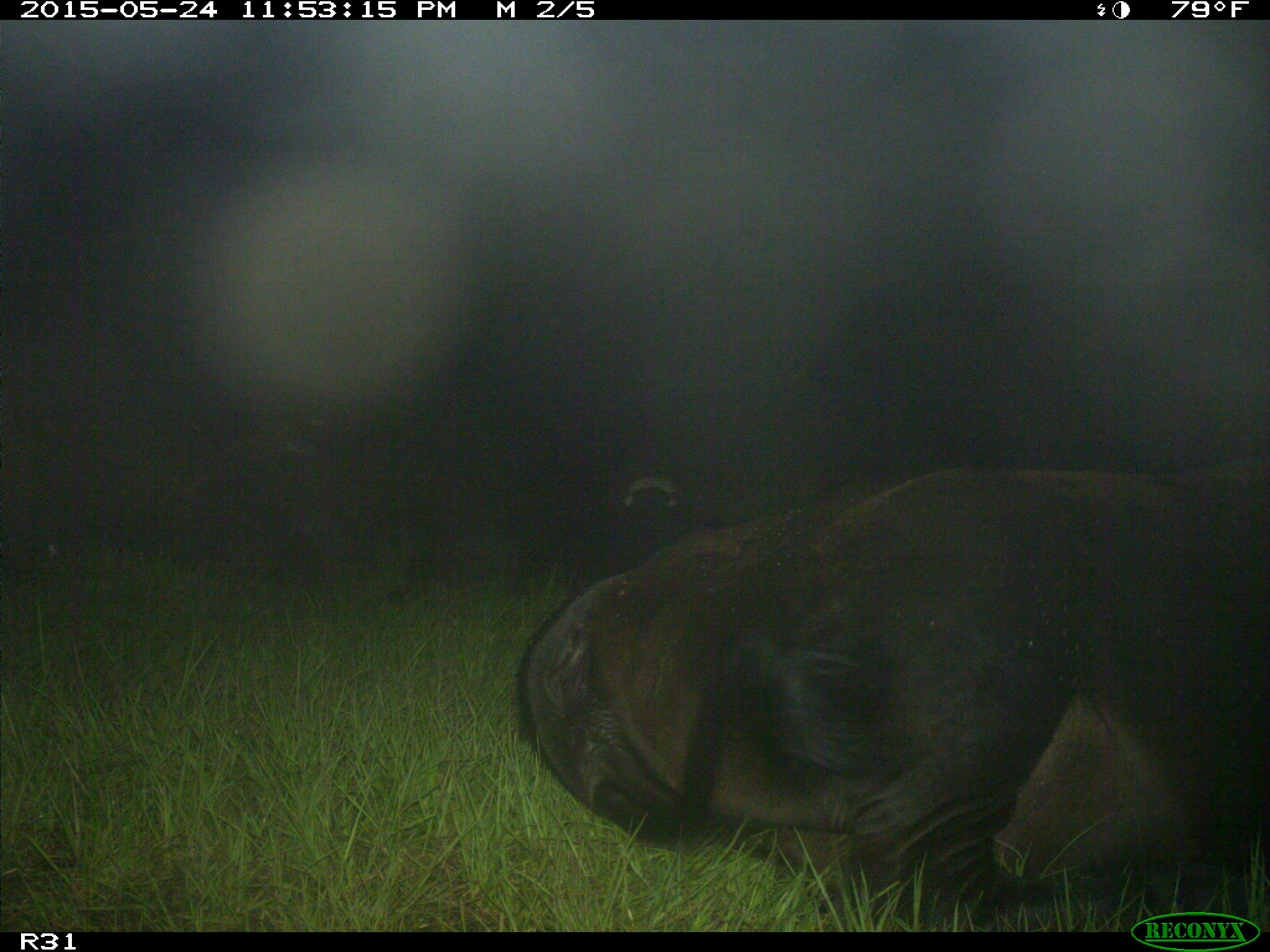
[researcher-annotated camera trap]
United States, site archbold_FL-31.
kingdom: Animalia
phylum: Chordata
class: Mammalia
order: Artiodactyla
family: Bovidae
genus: Bos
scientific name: Bos taurus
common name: domestic cow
Bos taurus (domestic cow).